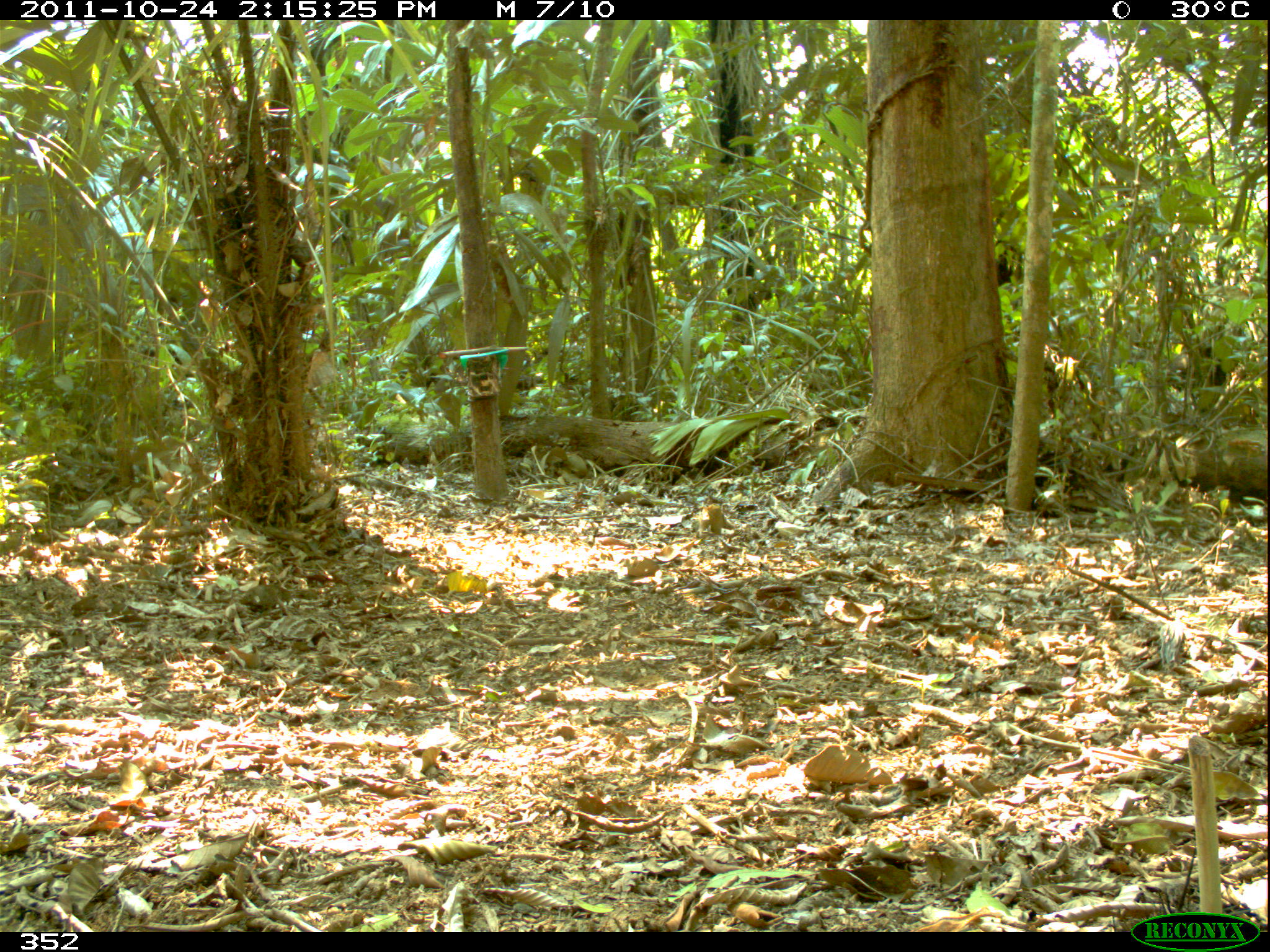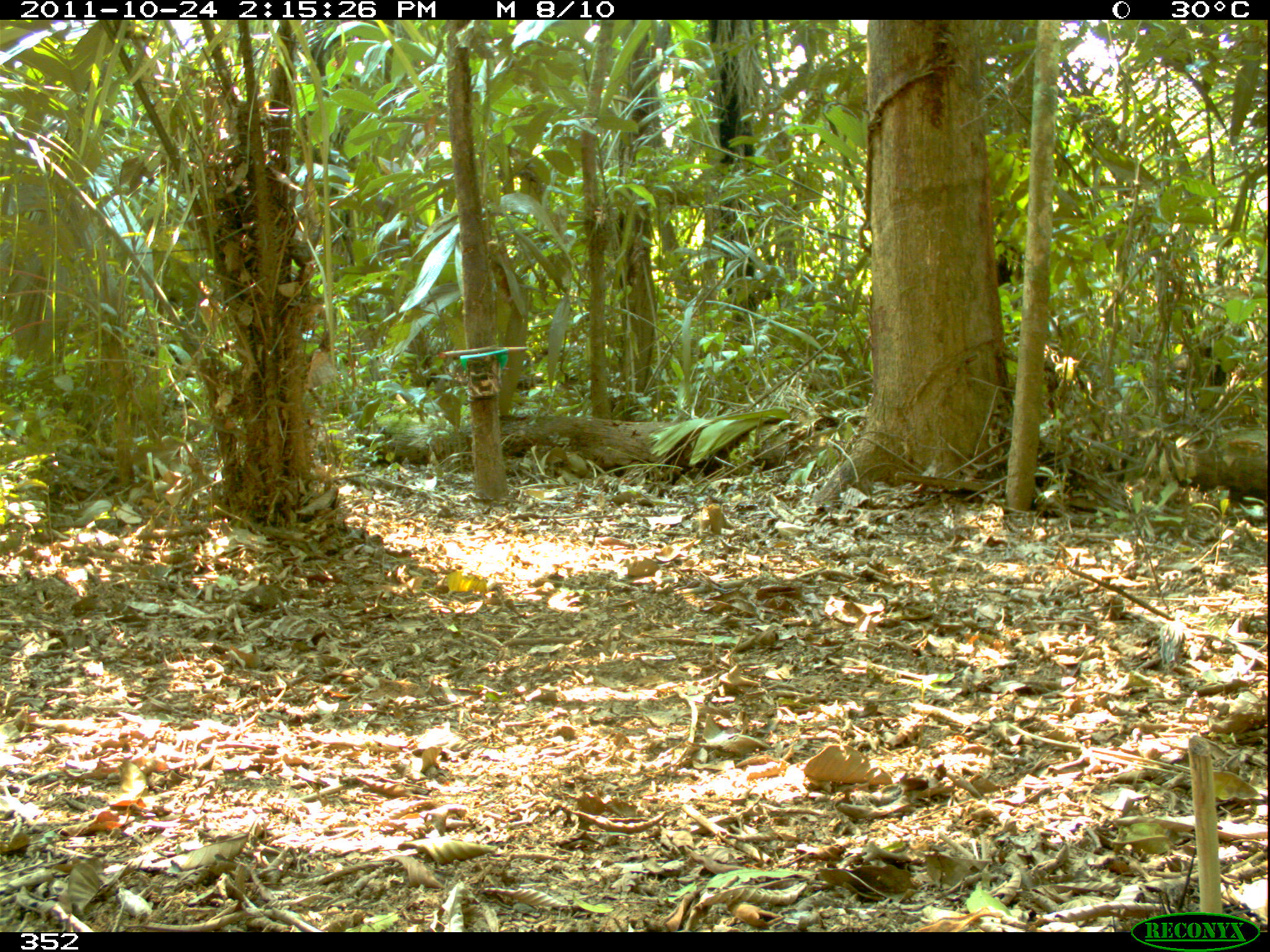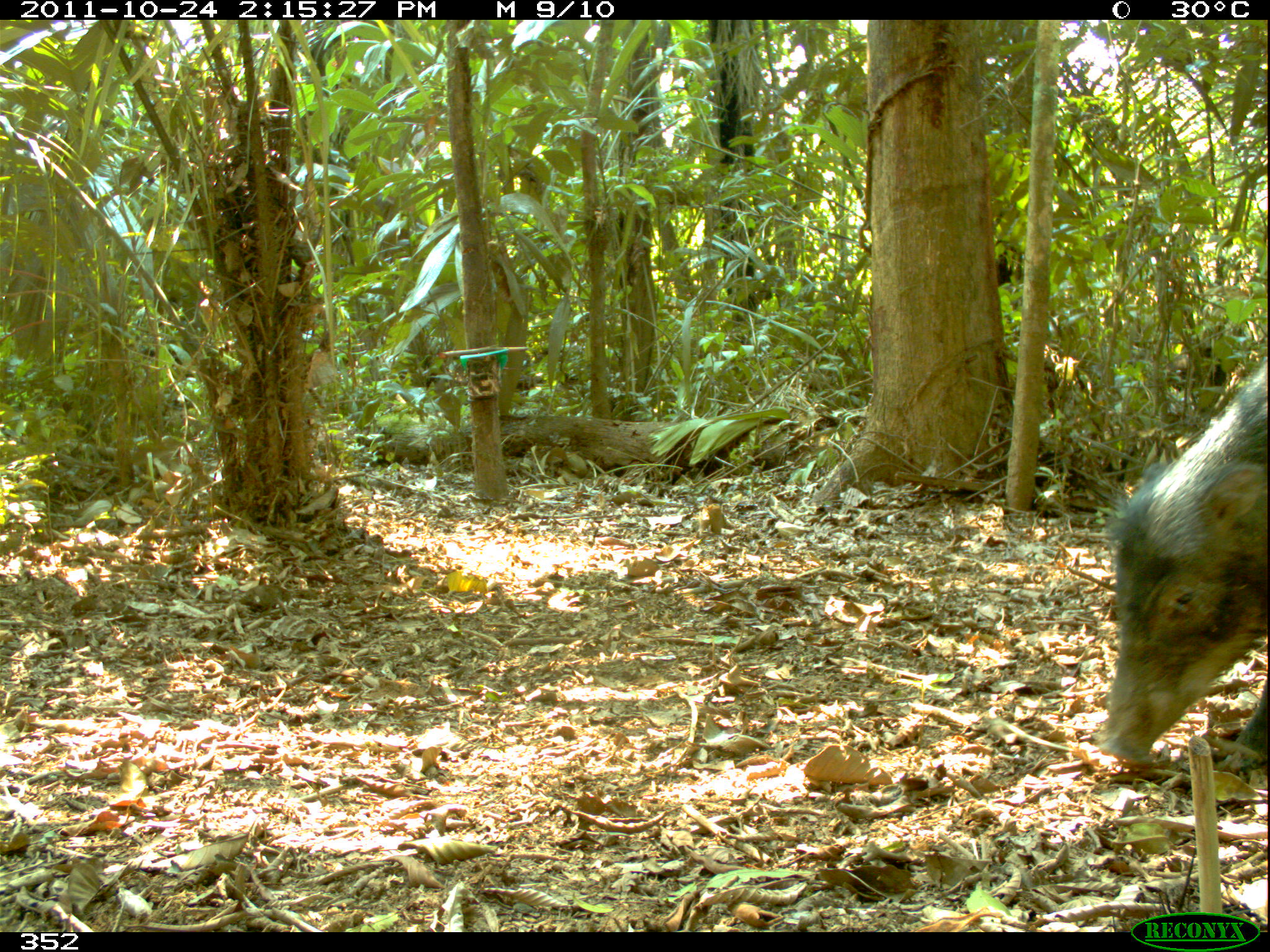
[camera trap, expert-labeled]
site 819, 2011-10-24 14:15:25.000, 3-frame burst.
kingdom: Animalia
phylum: Chordata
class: Mammalia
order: Artiodactyla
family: Tayassuidae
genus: Tayassu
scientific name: Tayassu pecari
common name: white-lipped peccary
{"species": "Tayassu pecari (white-lipped peccary)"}